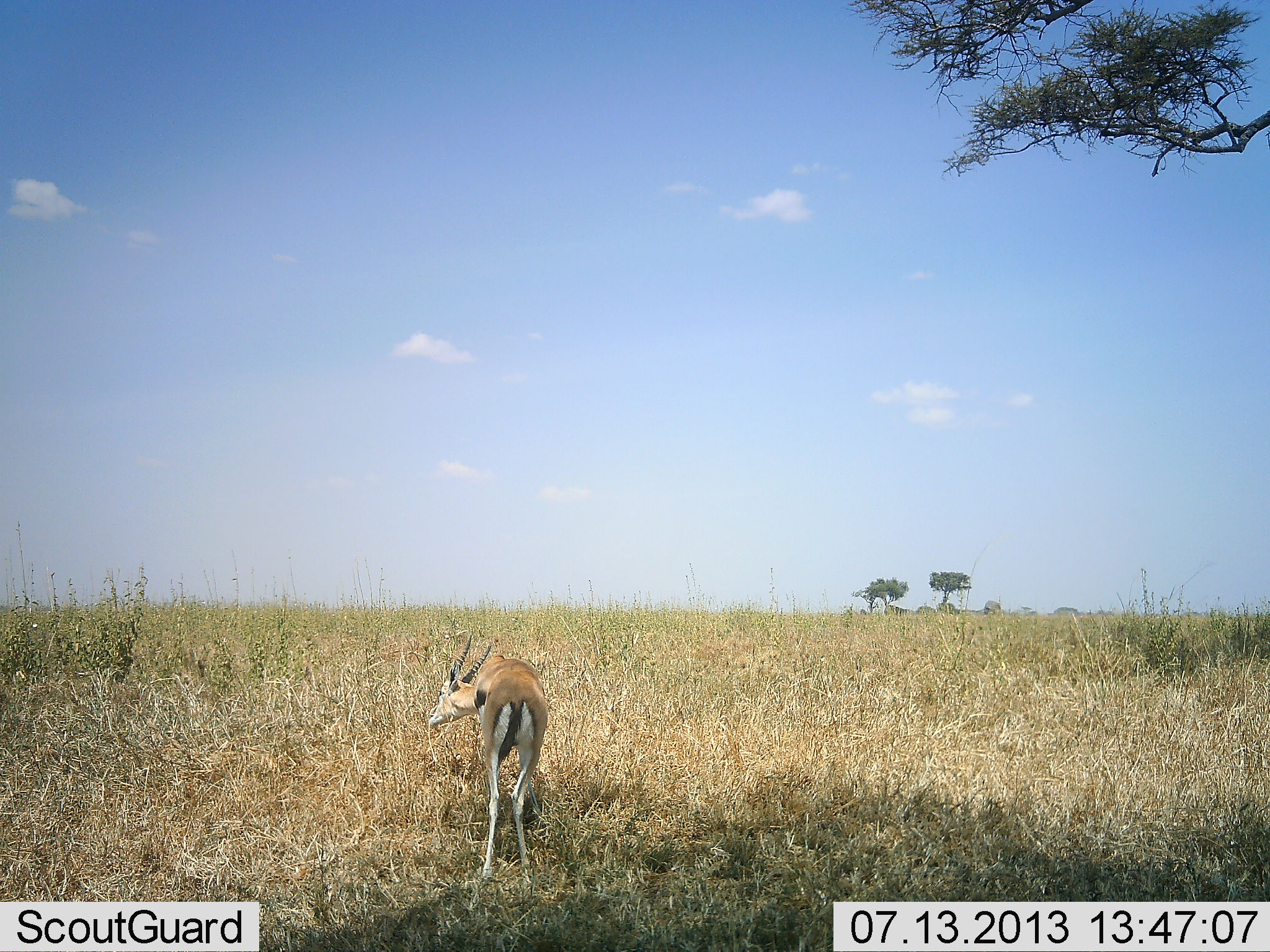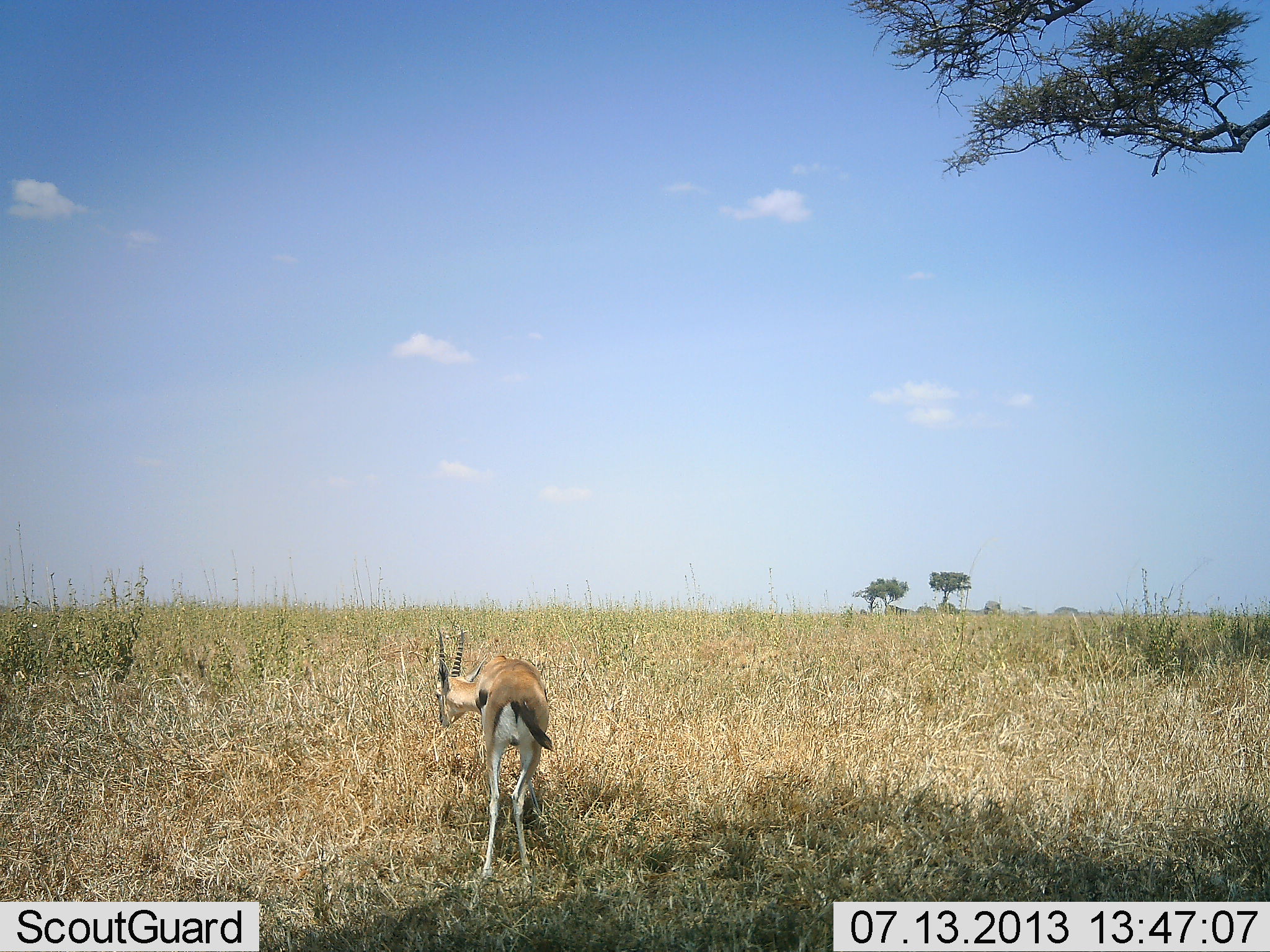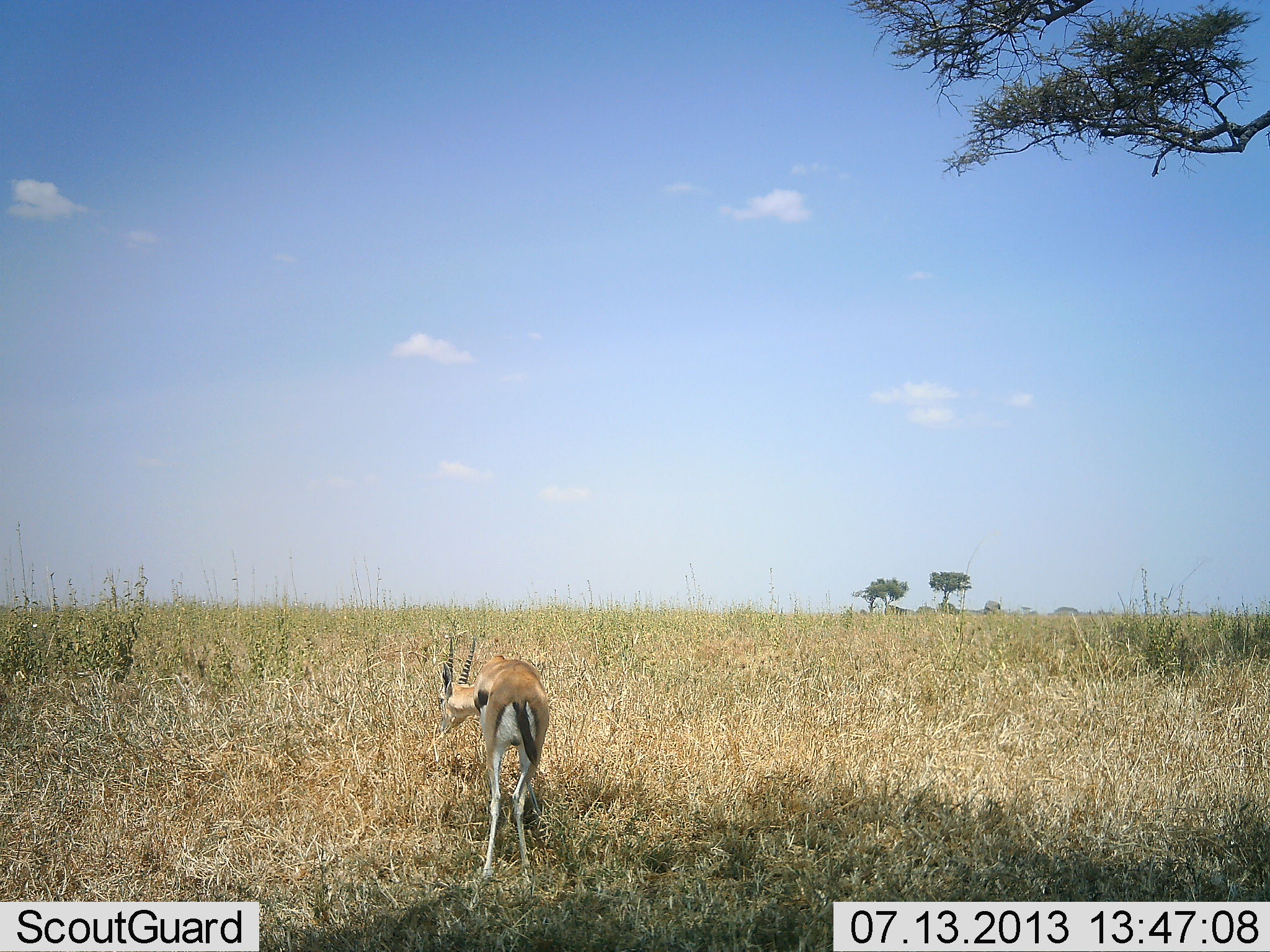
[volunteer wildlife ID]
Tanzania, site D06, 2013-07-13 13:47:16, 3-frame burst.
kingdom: Animalia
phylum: Chordata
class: Mammalia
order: Artiodactyla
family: Bovidae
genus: Eudorcas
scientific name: Eudorcas thomsonii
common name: thomson's gazelle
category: gazellethomsons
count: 1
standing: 40%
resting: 0%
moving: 0%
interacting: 0%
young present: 0%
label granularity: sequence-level